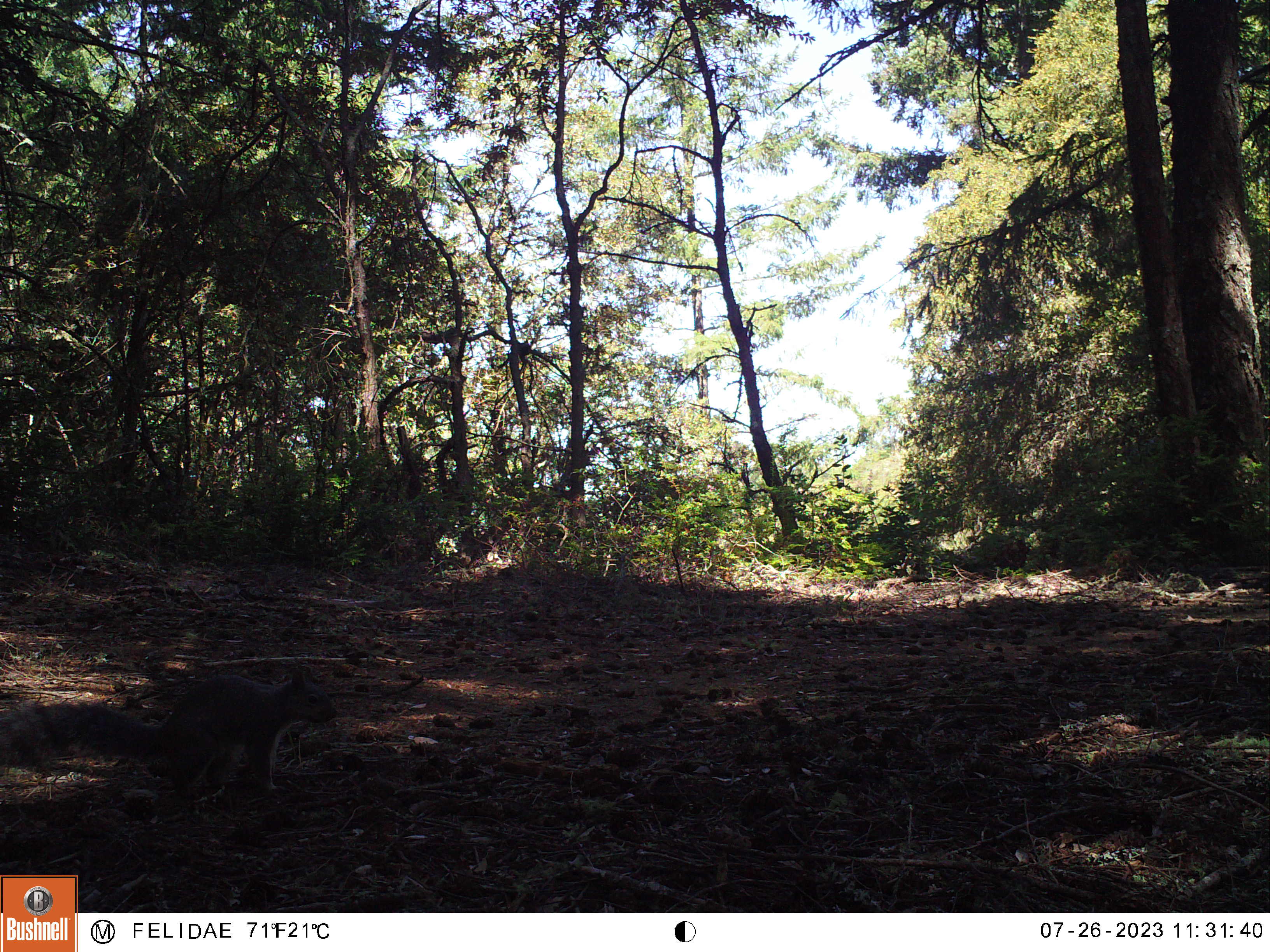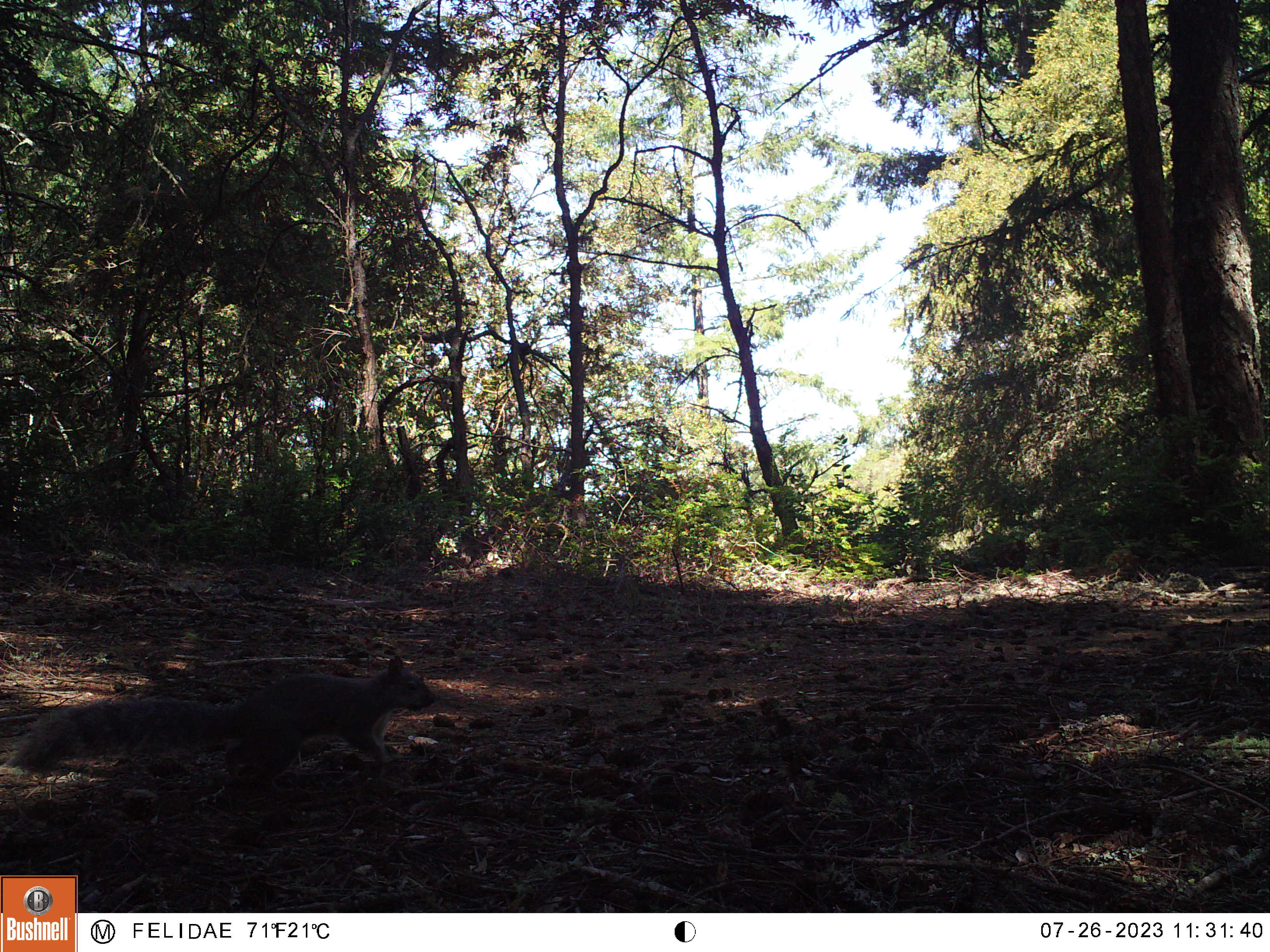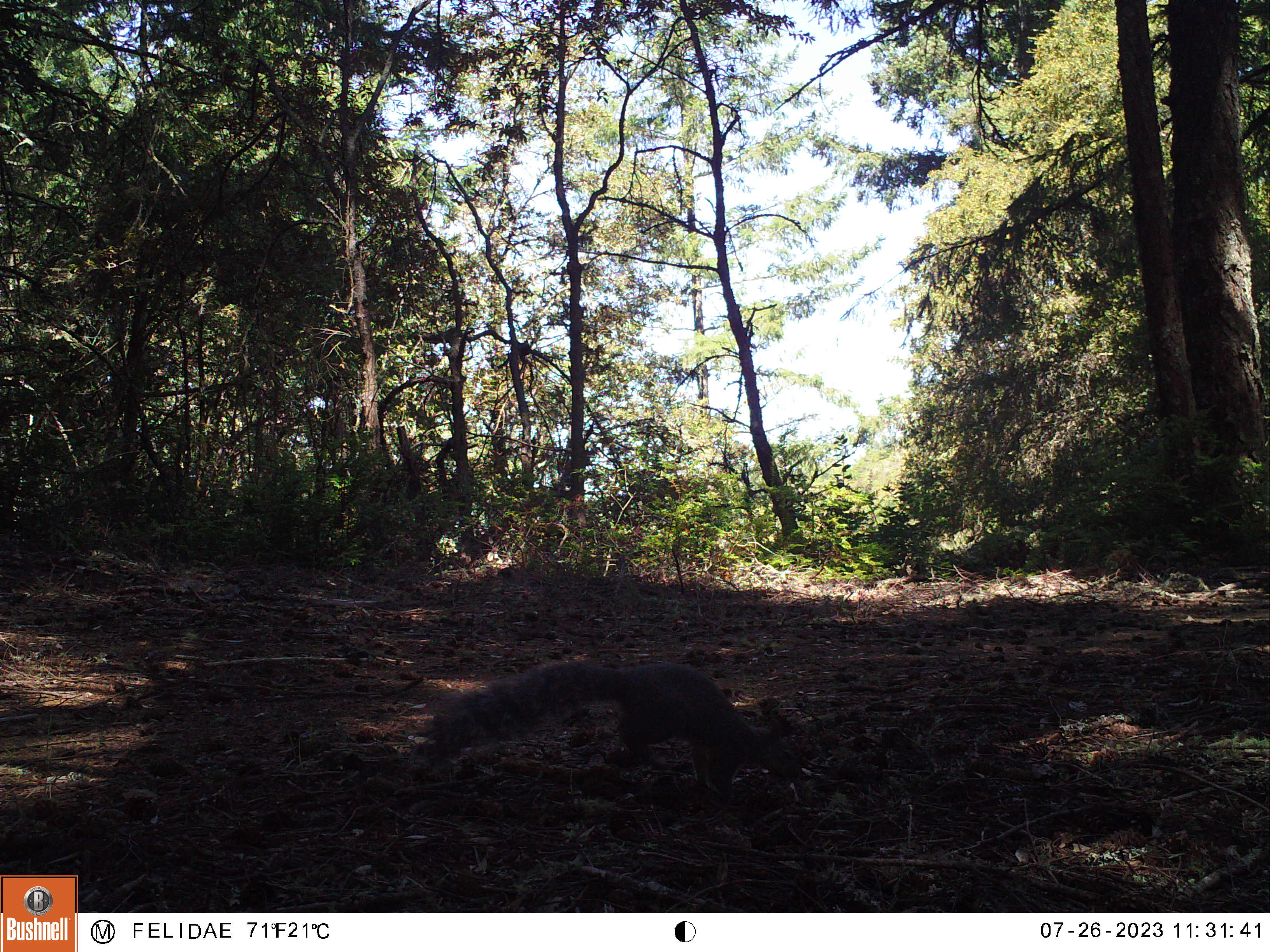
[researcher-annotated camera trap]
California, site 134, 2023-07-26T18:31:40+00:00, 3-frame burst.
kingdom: Animalia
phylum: Chordata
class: Mammalia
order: Rodentia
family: Sciuridae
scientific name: Sciuridae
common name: squirrel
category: unknown squirrel